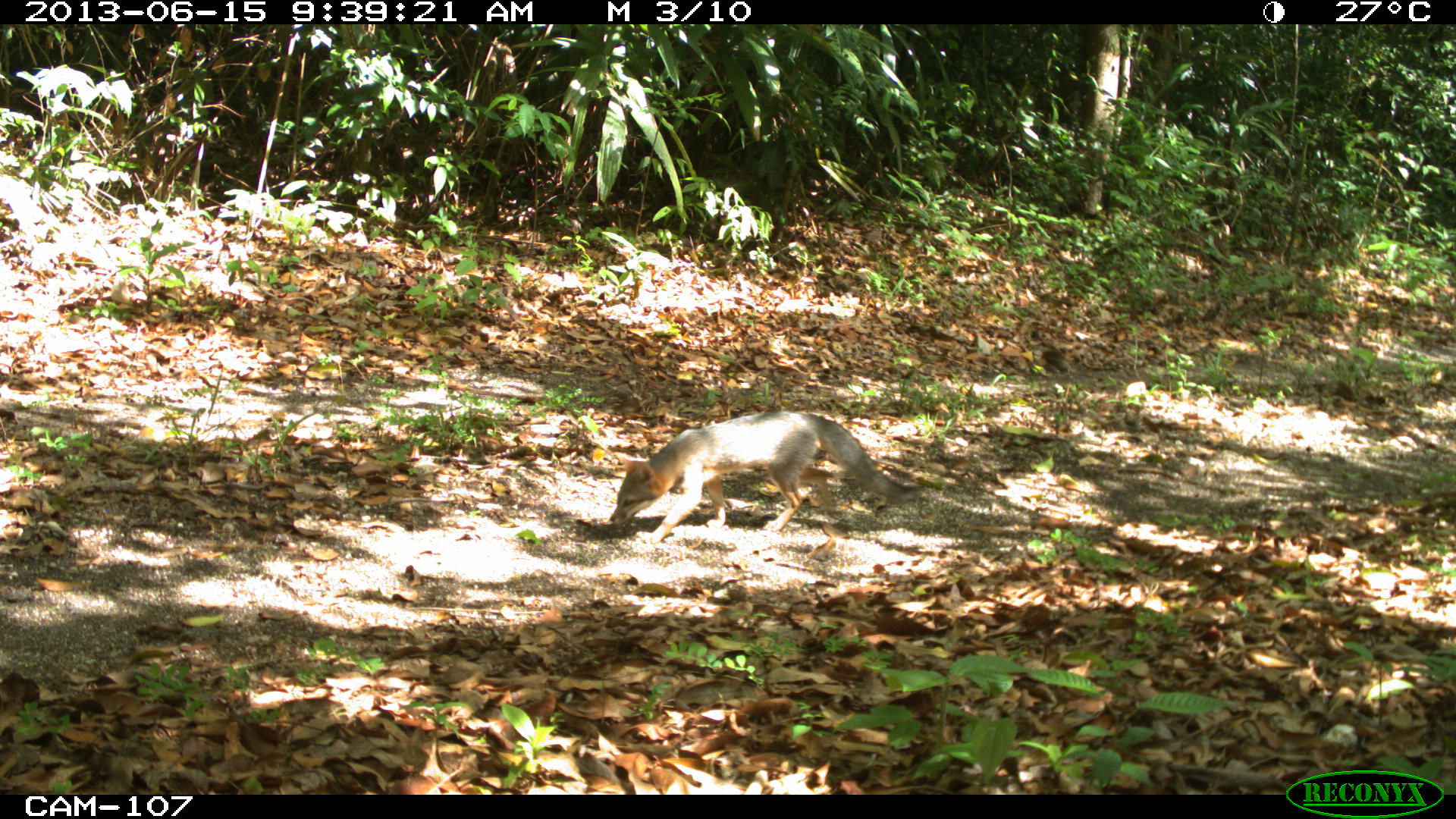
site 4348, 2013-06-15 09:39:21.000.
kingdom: Animalia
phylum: Chordata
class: Mammalia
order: Carnivora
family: Canidae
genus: Urocyon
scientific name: Urocyon cinereoargenteus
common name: gray fox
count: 1